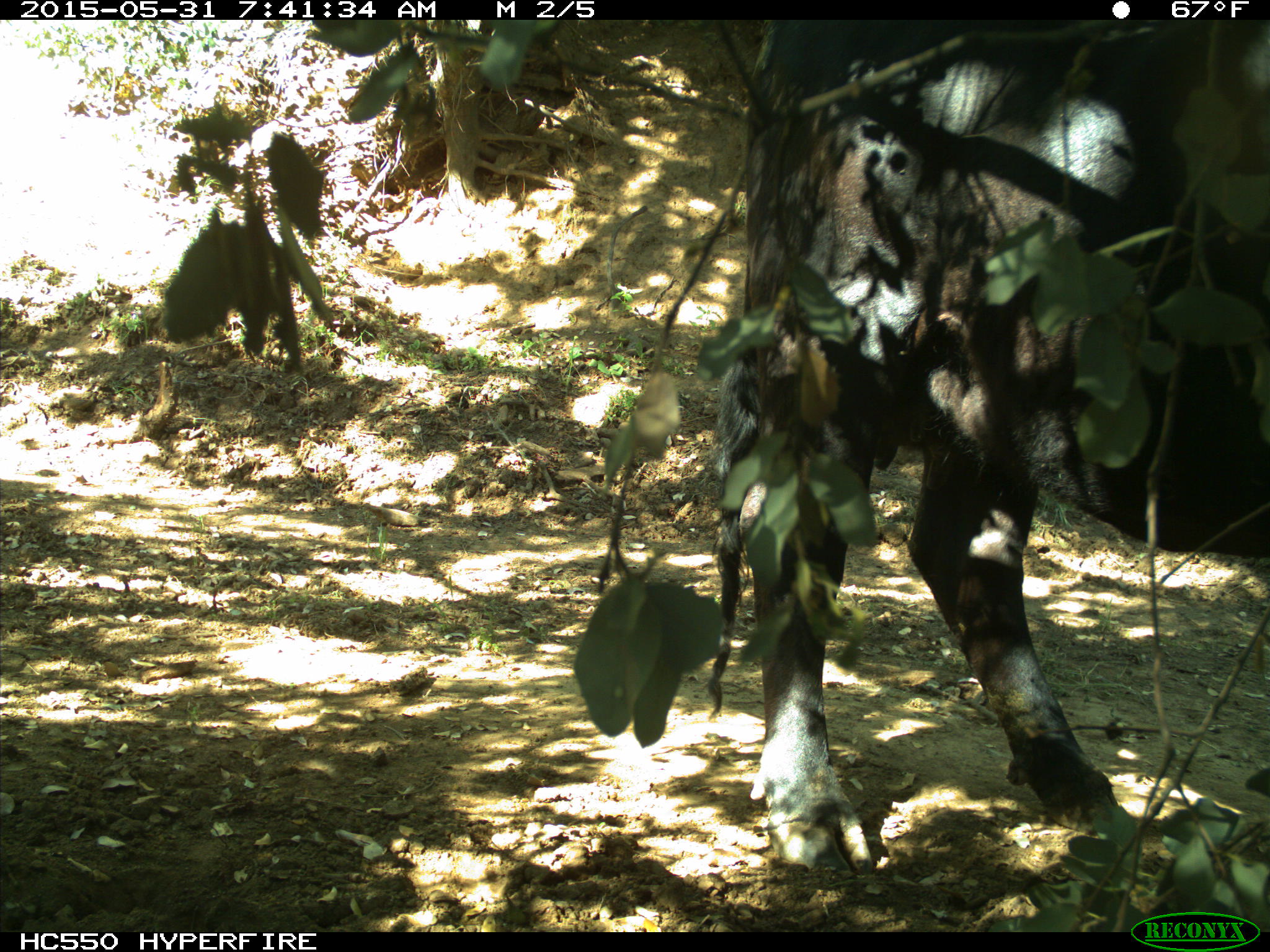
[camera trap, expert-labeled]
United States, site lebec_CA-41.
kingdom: Animalia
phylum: Chordata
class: Mammalia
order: Artiodactyla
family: Bovidae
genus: Bos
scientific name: Bos taurus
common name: domestic cow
Bos taurus (domestic cow).